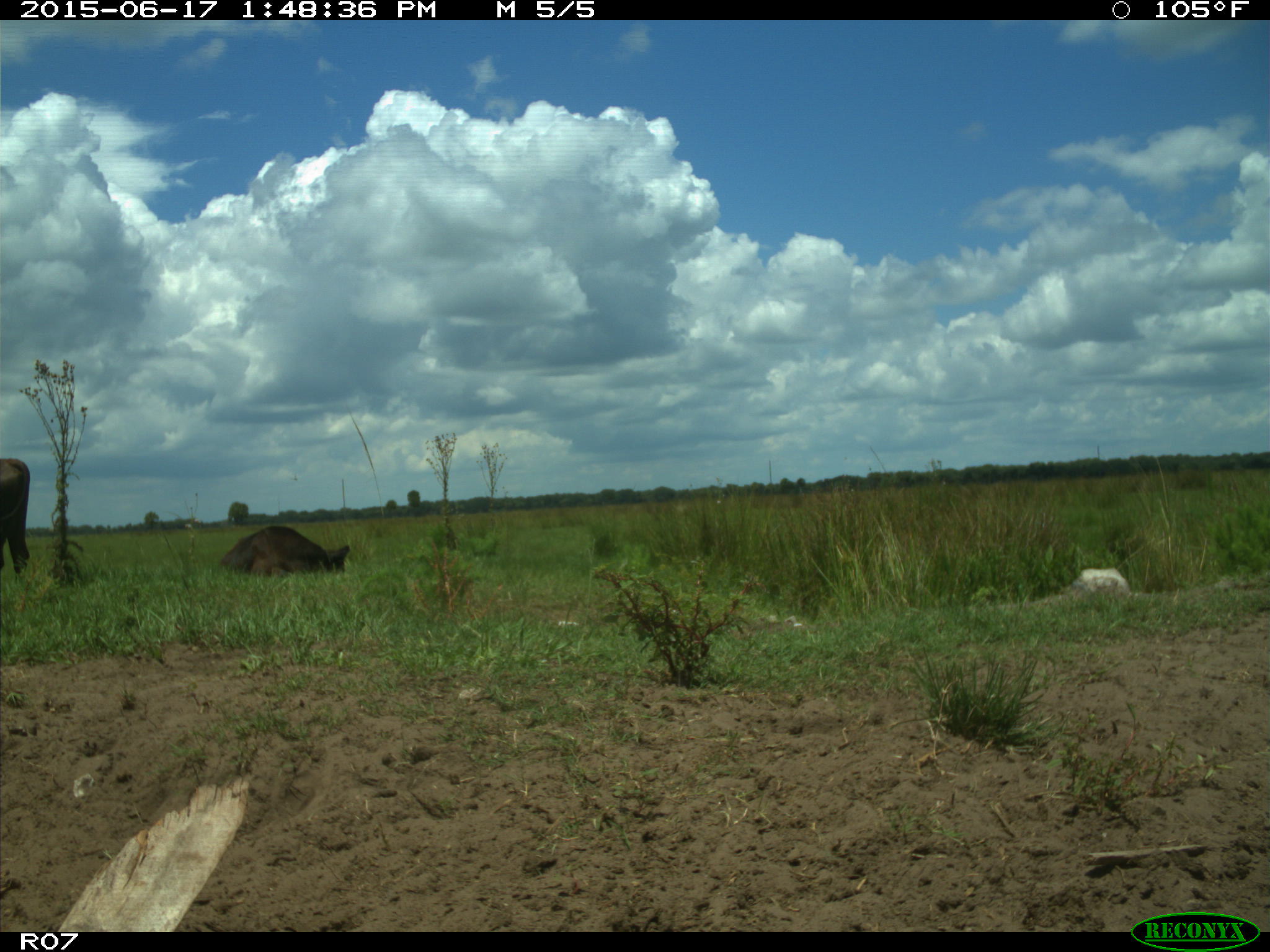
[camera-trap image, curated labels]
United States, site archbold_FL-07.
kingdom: Animalia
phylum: Chordata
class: Mammalia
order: Artiodactyla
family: Bovidae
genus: Bos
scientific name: Bos taurus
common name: domestic cow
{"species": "Bos taurus (domestic cow)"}